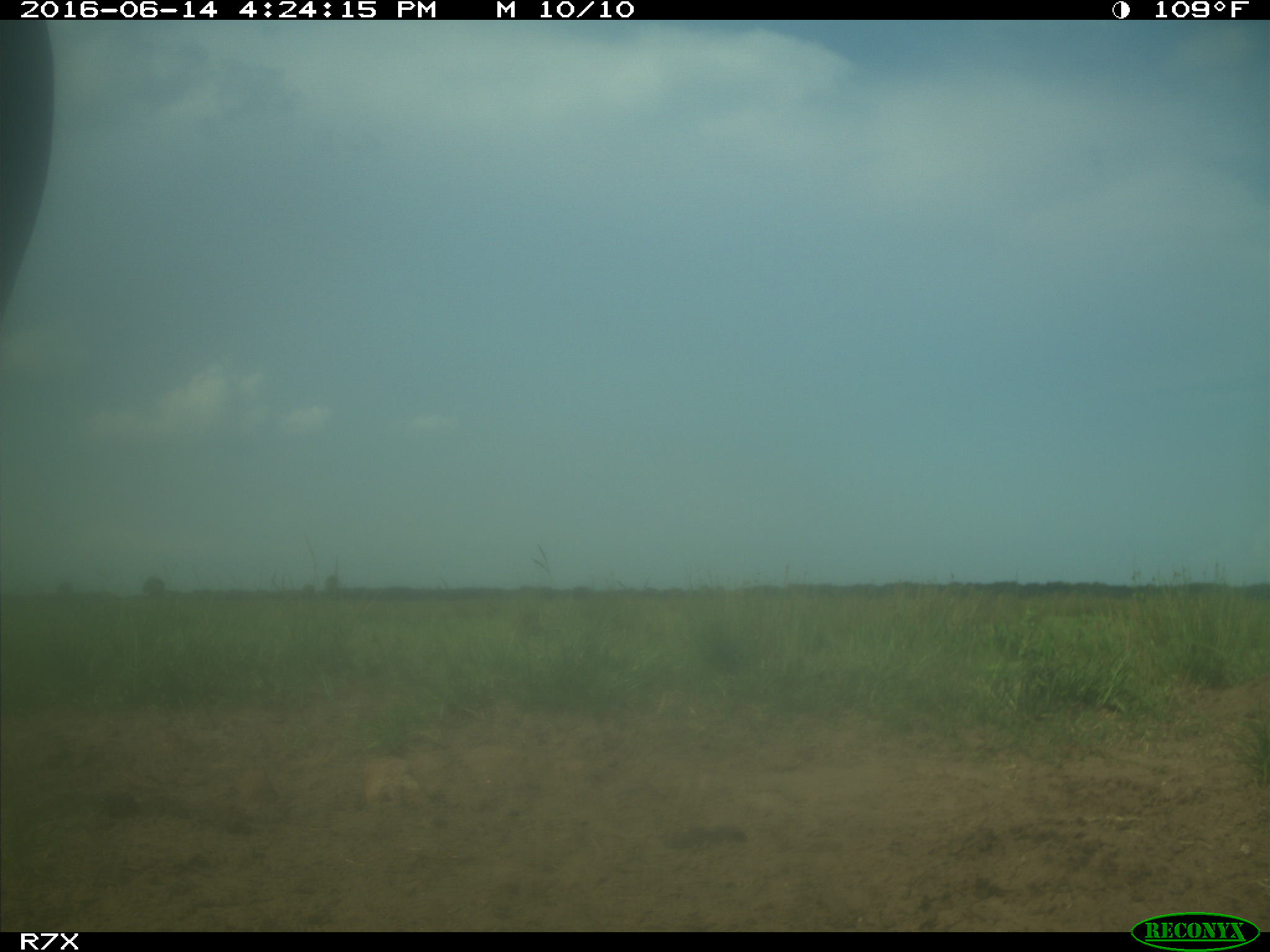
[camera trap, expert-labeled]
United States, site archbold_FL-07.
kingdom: Animalia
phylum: Chordata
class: Mammalia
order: Artiodactyla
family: Bovidae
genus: Bos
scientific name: Bos taurus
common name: domestic cow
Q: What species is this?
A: Bos taurus (domestic cow).